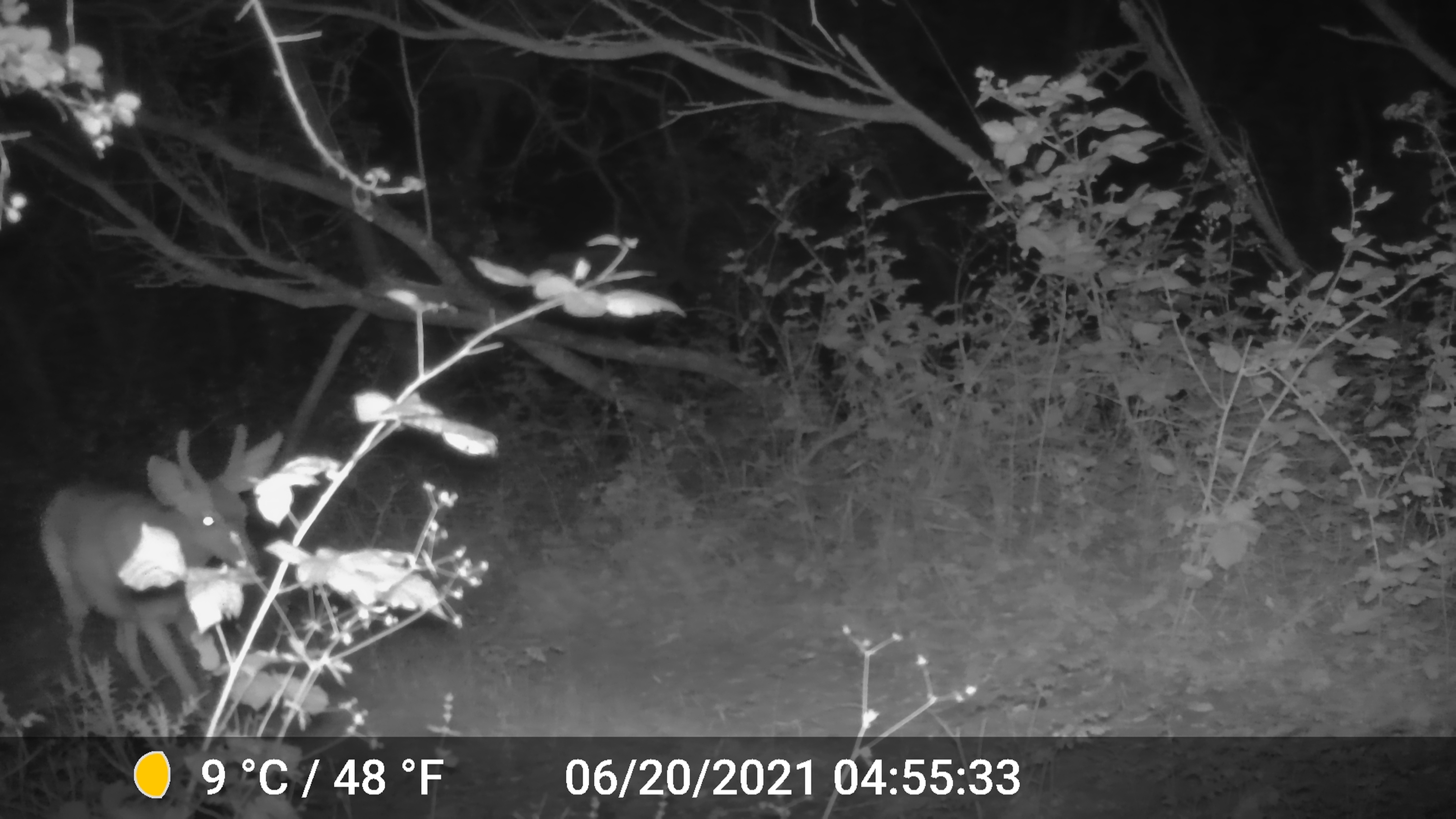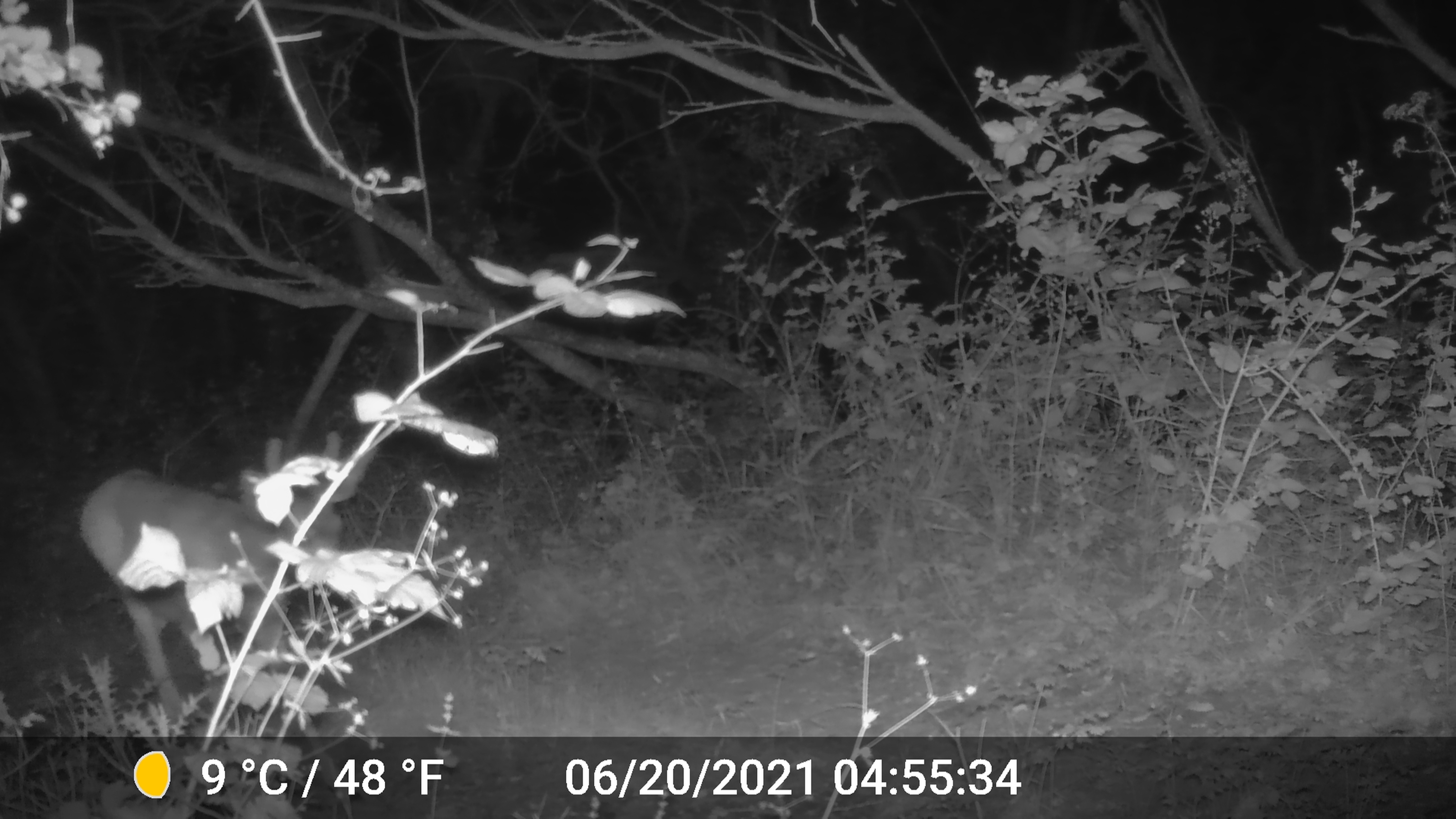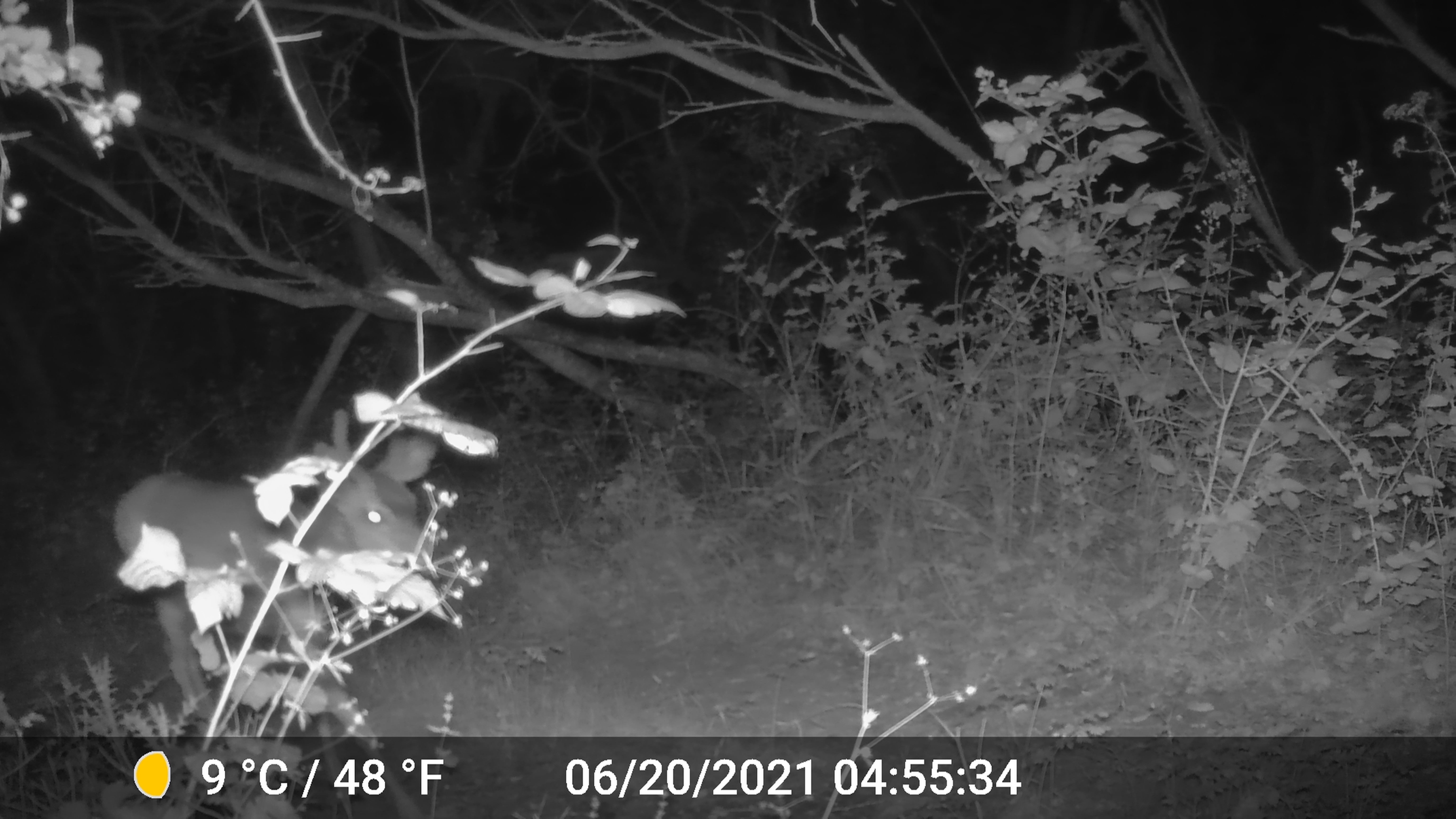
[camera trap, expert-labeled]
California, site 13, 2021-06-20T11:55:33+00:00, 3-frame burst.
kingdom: Animalia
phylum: Chordata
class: Mammalia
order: Artiodactyla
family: Cervidae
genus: Odocoileus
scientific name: Odocoileus hemionus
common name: mule deer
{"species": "mule deer (Odocoileus hemionus)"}